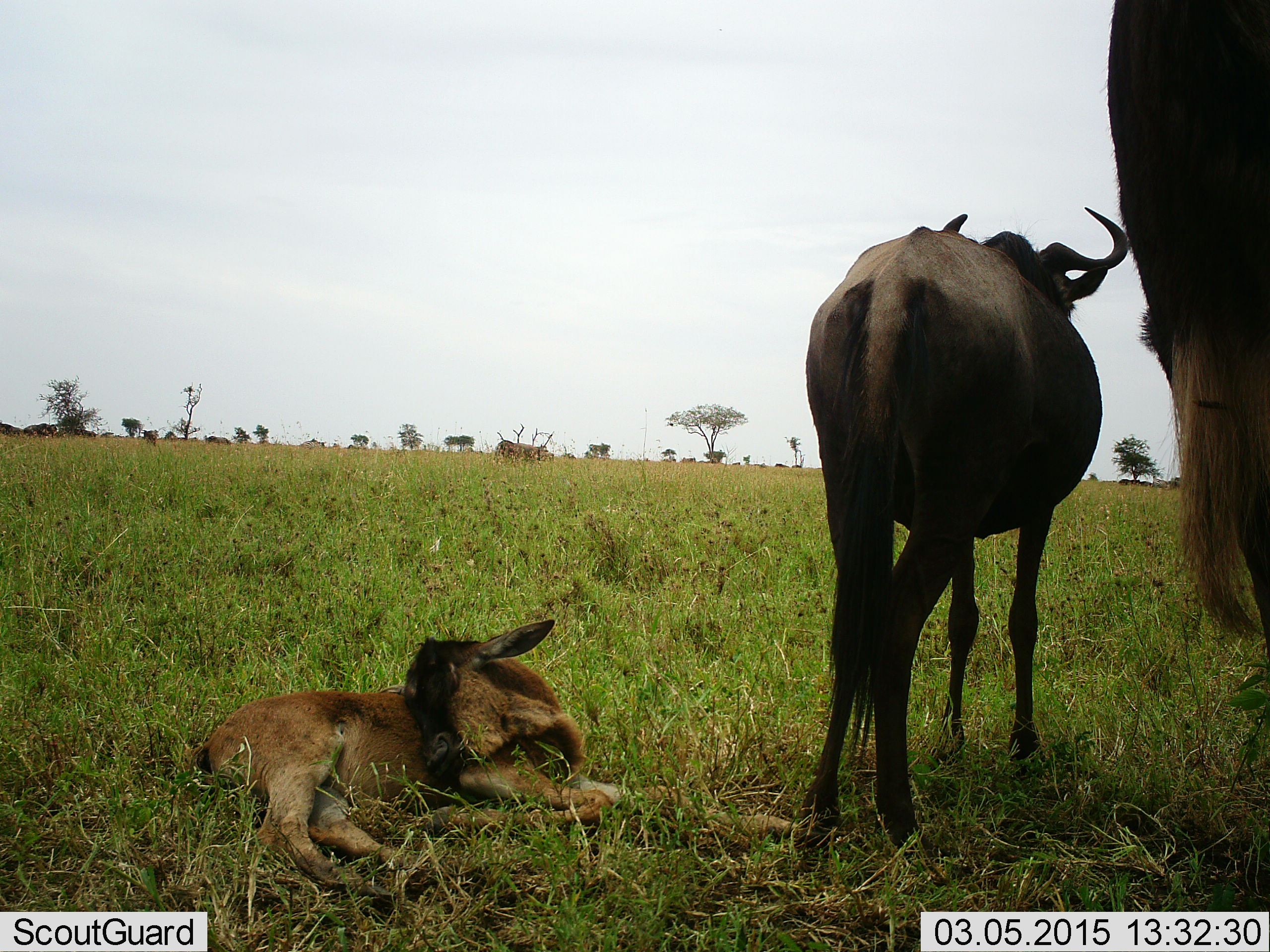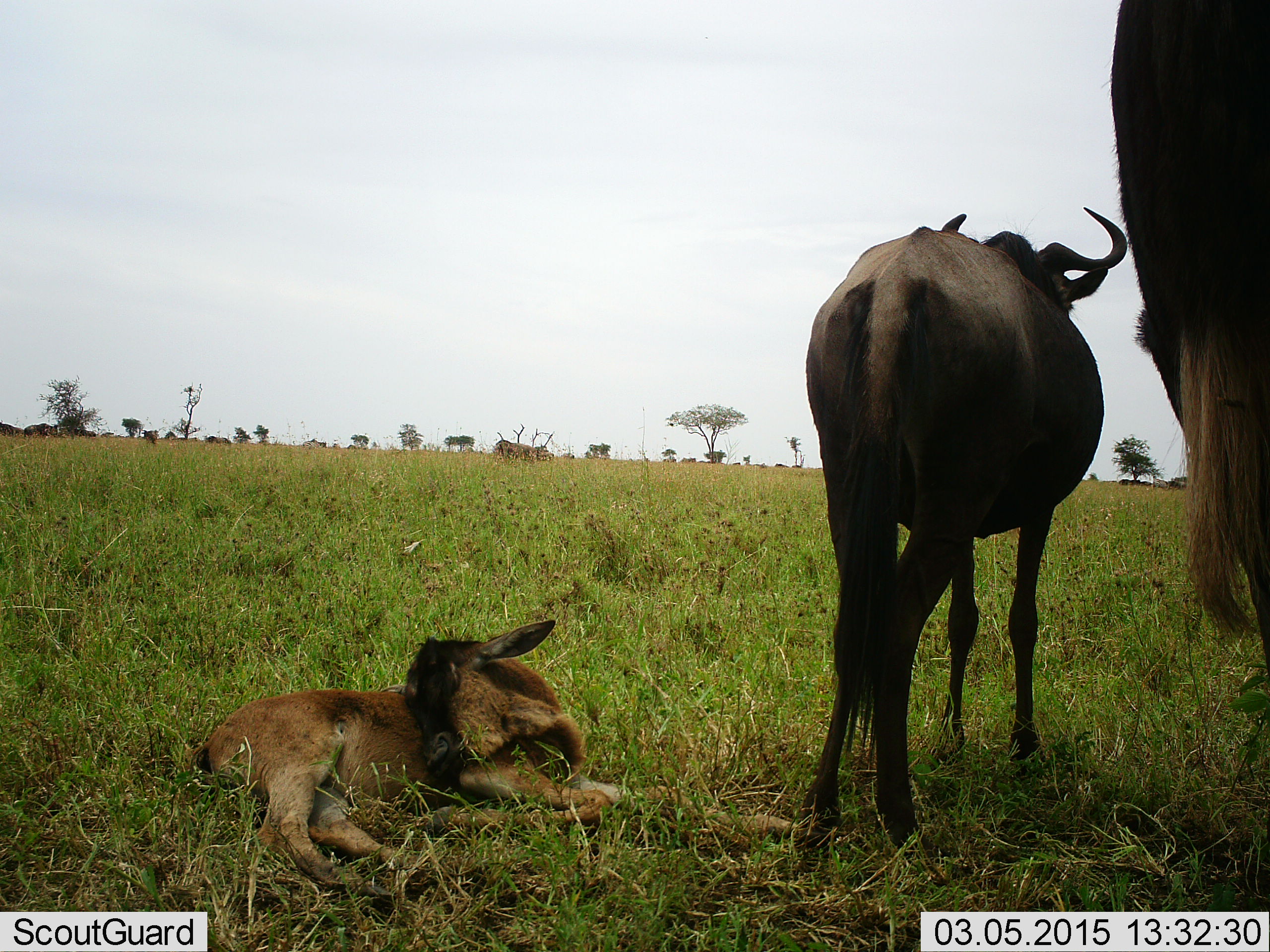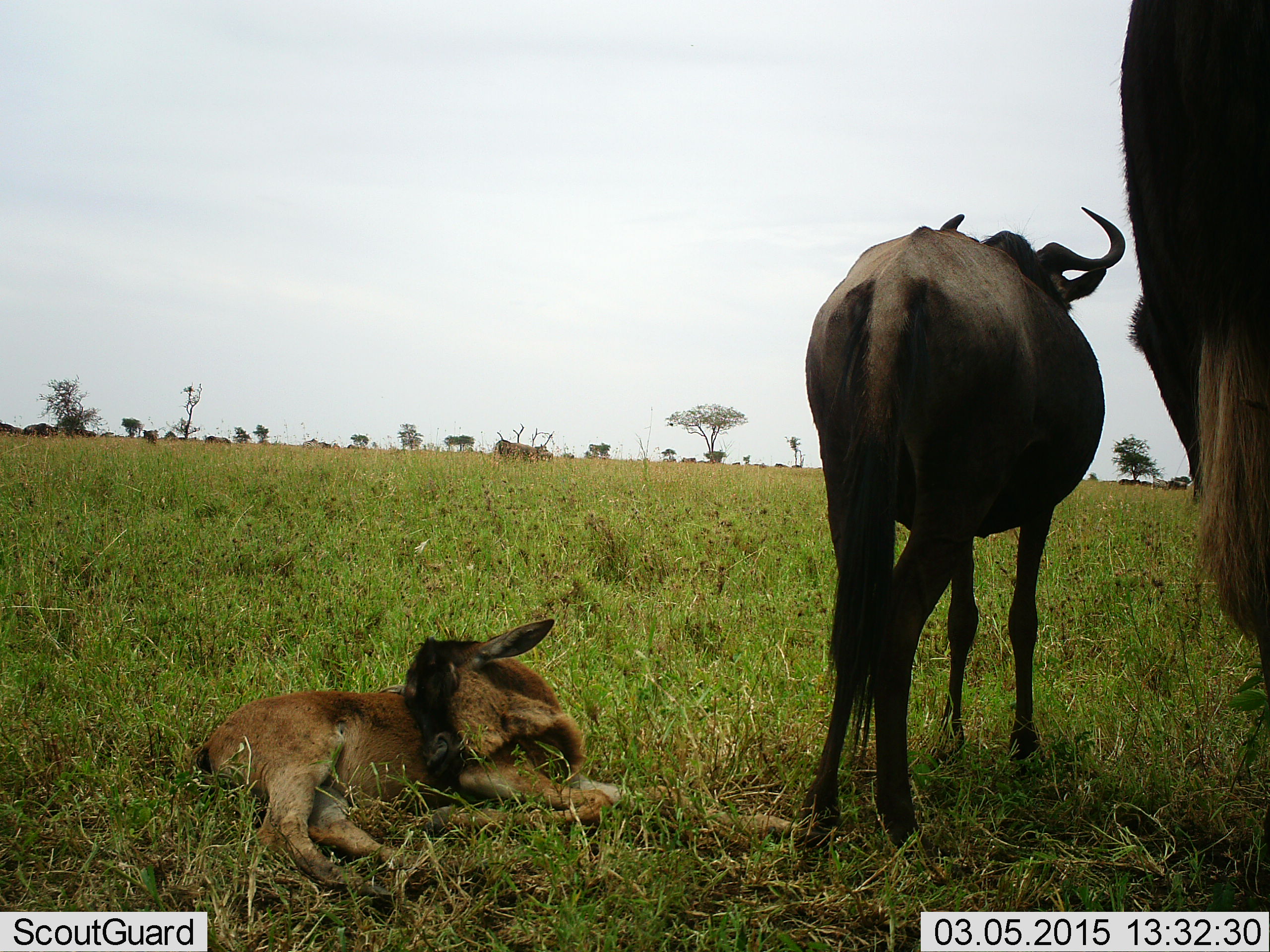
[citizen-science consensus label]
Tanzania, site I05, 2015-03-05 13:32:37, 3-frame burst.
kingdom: Animalia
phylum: Chordata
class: Mammalia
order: Artiodactyla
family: Bovidae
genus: Connochaetes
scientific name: Connochaetes taurinus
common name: blue wildebeest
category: wildebeest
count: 3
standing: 90%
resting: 90%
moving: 0%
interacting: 0%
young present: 90%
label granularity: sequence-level